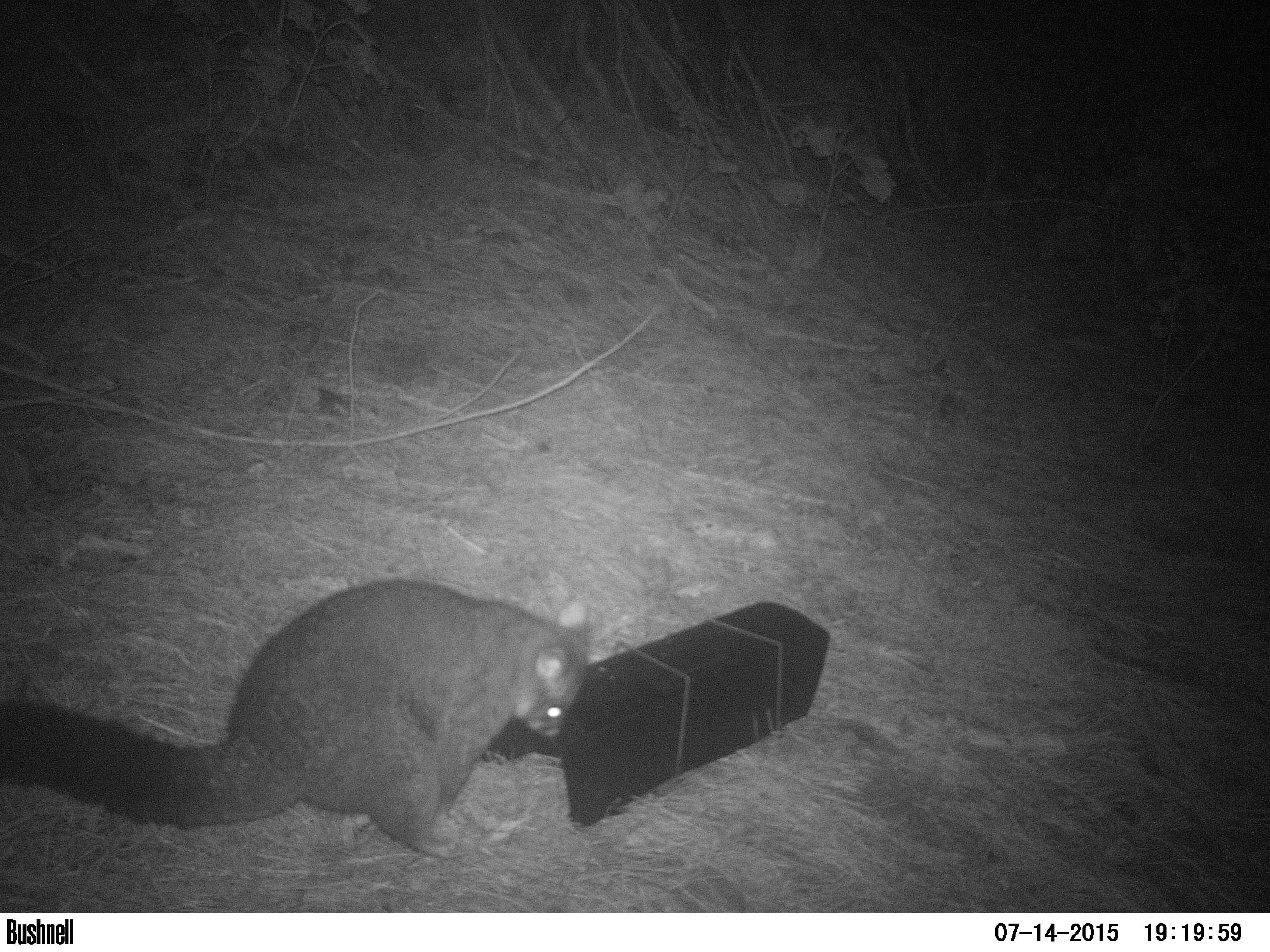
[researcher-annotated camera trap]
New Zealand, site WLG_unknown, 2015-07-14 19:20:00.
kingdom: Animalia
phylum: Chordata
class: Mammalia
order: Diprotodontia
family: Phalangeridae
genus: Trichosurus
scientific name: Trichosurus vulpecula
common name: common brushtail possum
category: possum